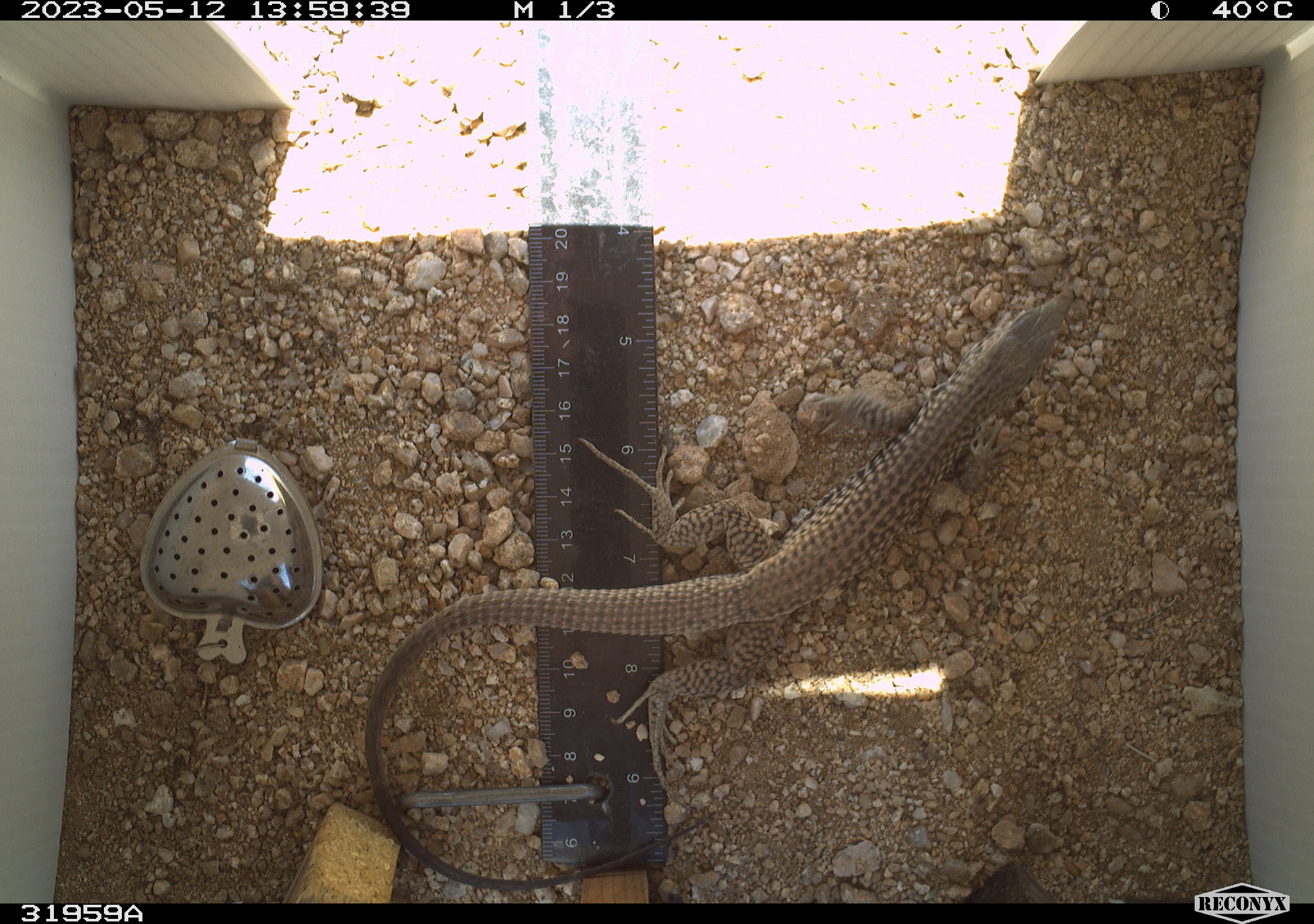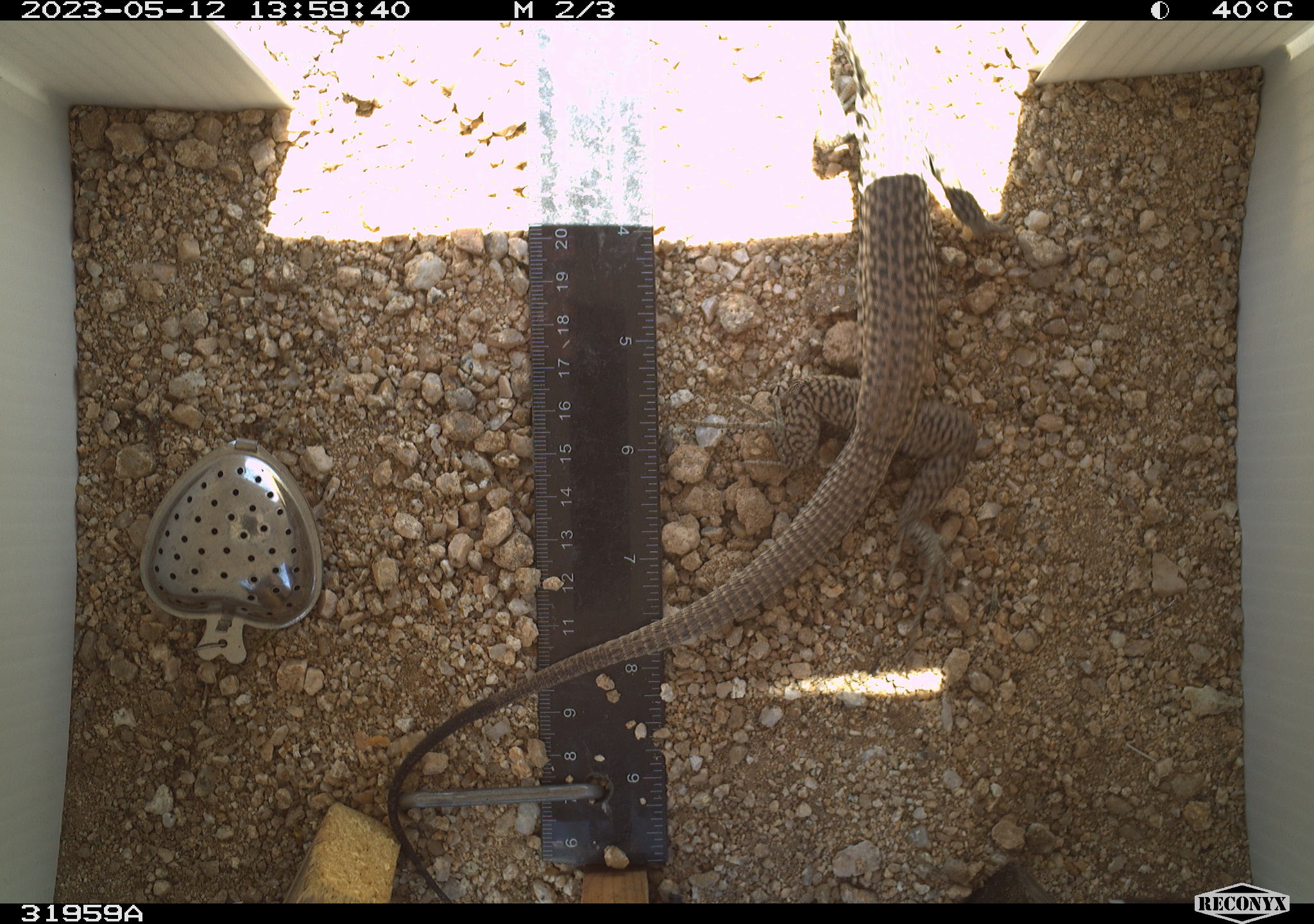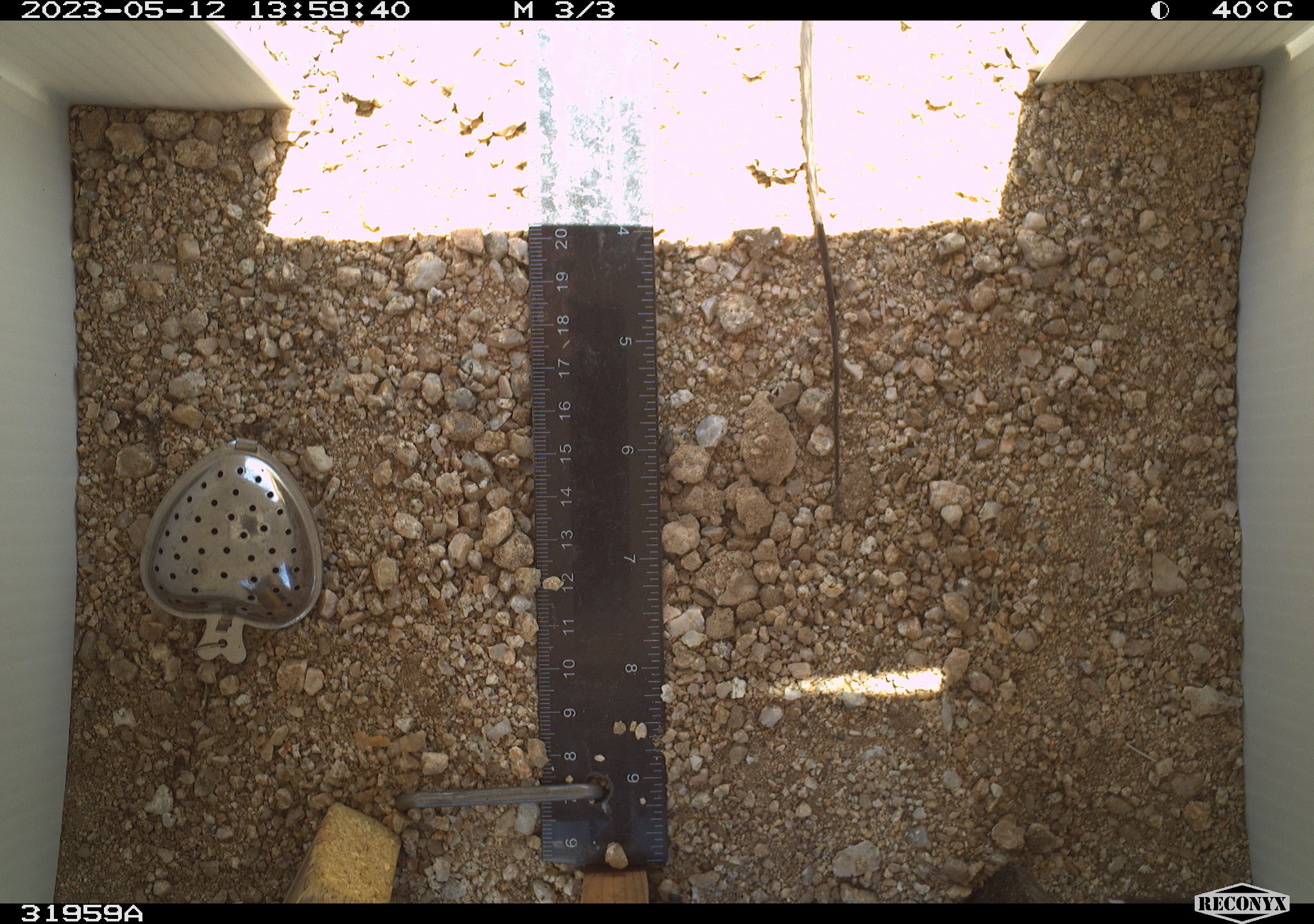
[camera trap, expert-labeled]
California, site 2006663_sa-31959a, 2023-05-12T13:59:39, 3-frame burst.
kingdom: Animalia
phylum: Chordata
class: Reptilia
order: Squamata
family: Teiidae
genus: Aspidoscelis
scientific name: Aspidoscelis tigris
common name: western whiptail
Western whiptail (Aspidoscelis tigris).